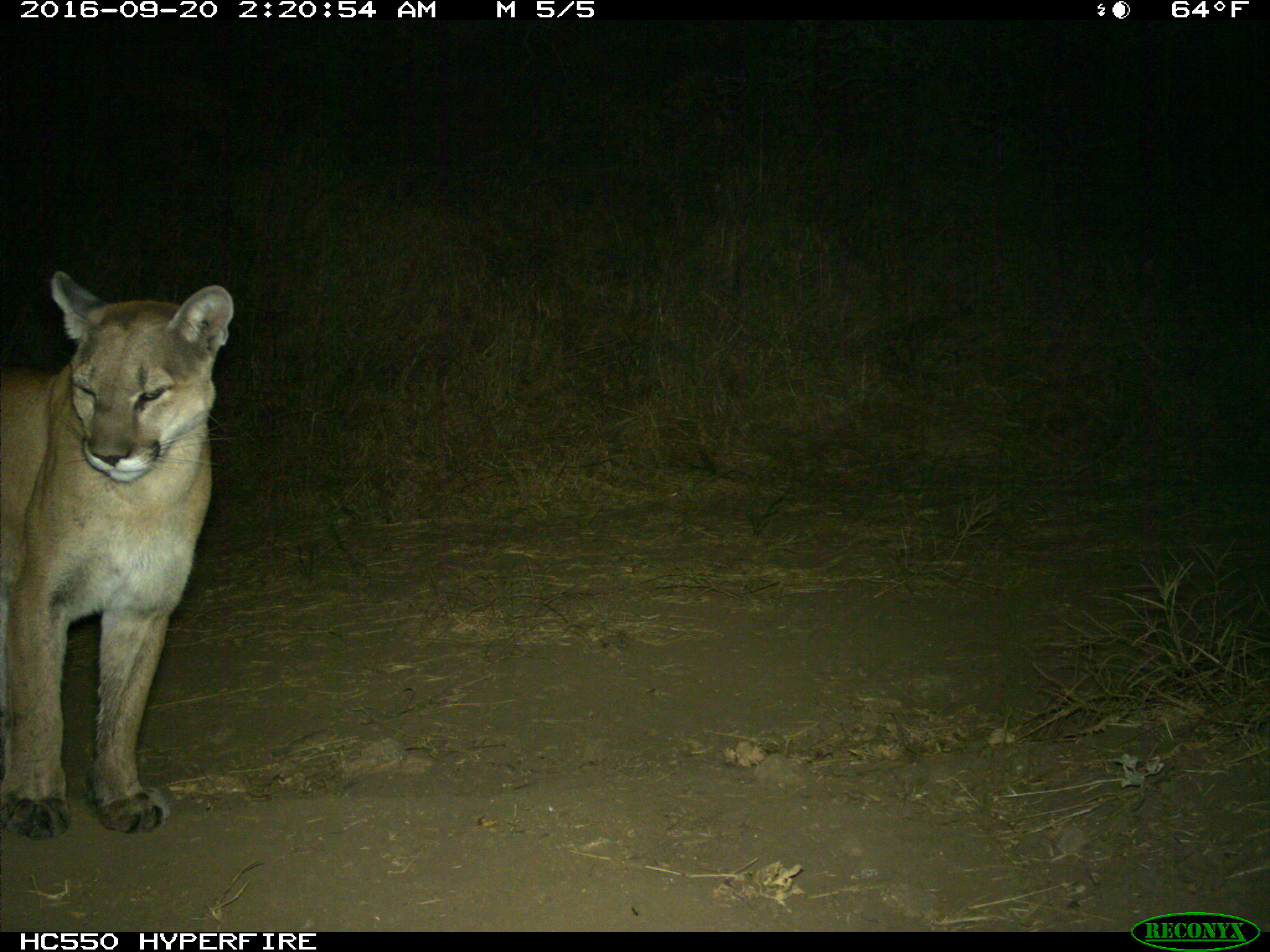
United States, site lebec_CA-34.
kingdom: Animalia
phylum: Chordata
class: Mammalia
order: Carnivora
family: Felidae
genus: Puma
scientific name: Puma concolor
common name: mountain lion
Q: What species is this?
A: Puma concolor (mountain lion).